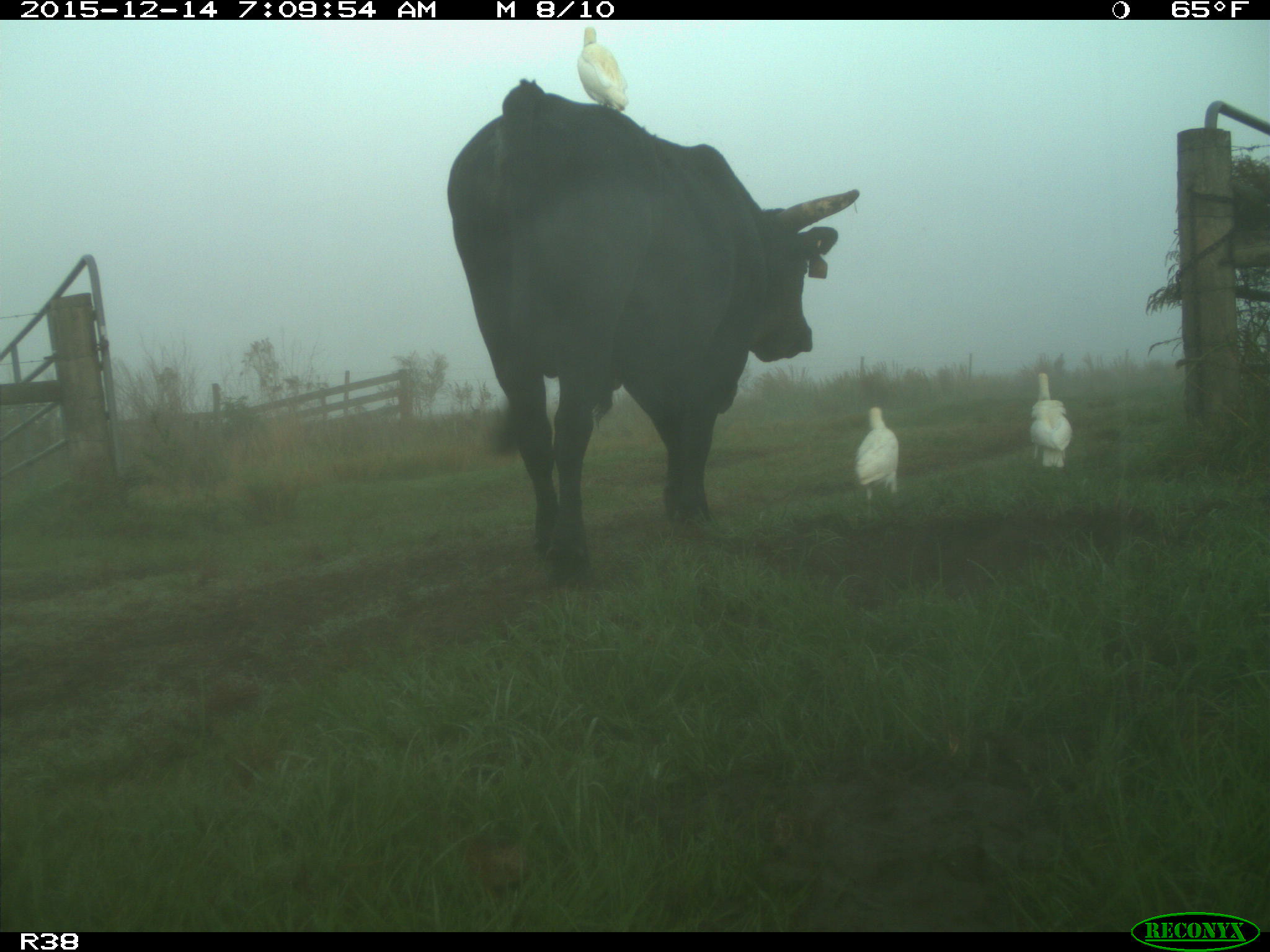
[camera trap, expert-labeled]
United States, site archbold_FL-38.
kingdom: Animalia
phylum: Chordata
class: Mammalia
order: Artiodactyla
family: Bovidae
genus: Bos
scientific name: Bos taurus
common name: domestic cow